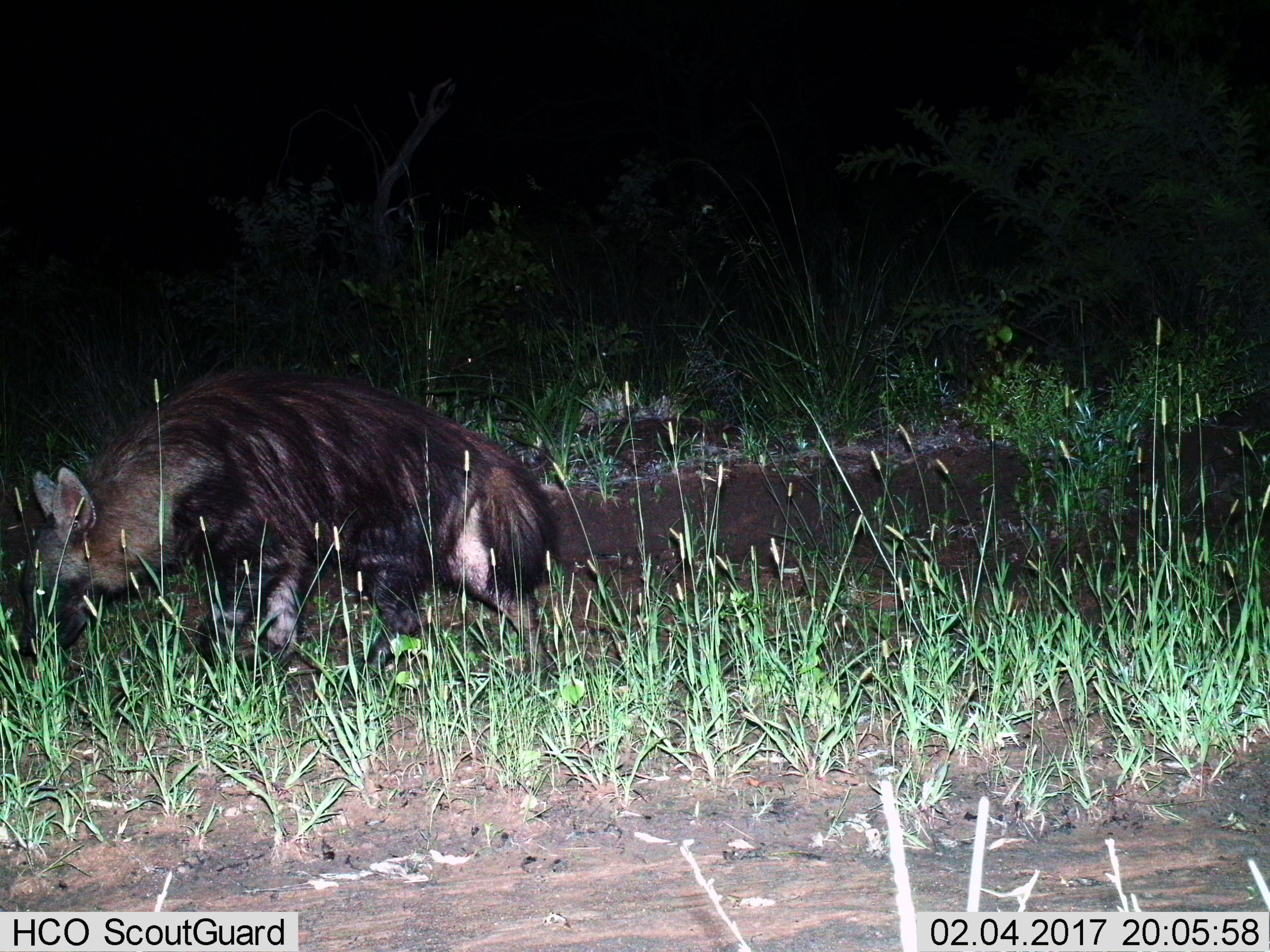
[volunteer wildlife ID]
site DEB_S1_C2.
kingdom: Animalia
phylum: Chordata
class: Mammalia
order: Carnivora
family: Hyaenidae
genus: Parahyaena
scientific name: Parahyaena brunnea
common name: brown hyena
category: hyenabrown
Hyenabrown (brown hyena) (Parahyaena brunnea), count 1. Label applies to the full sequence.